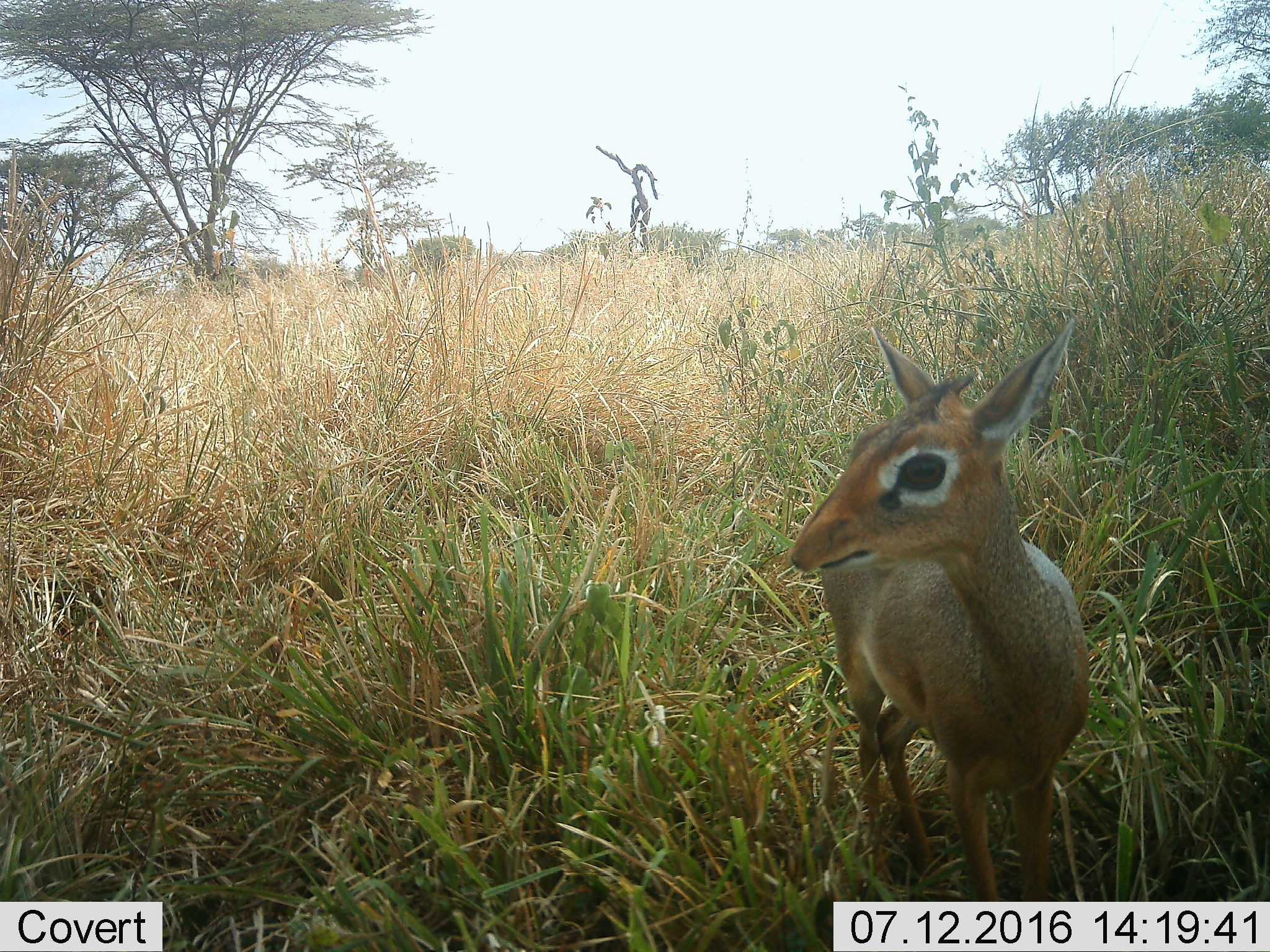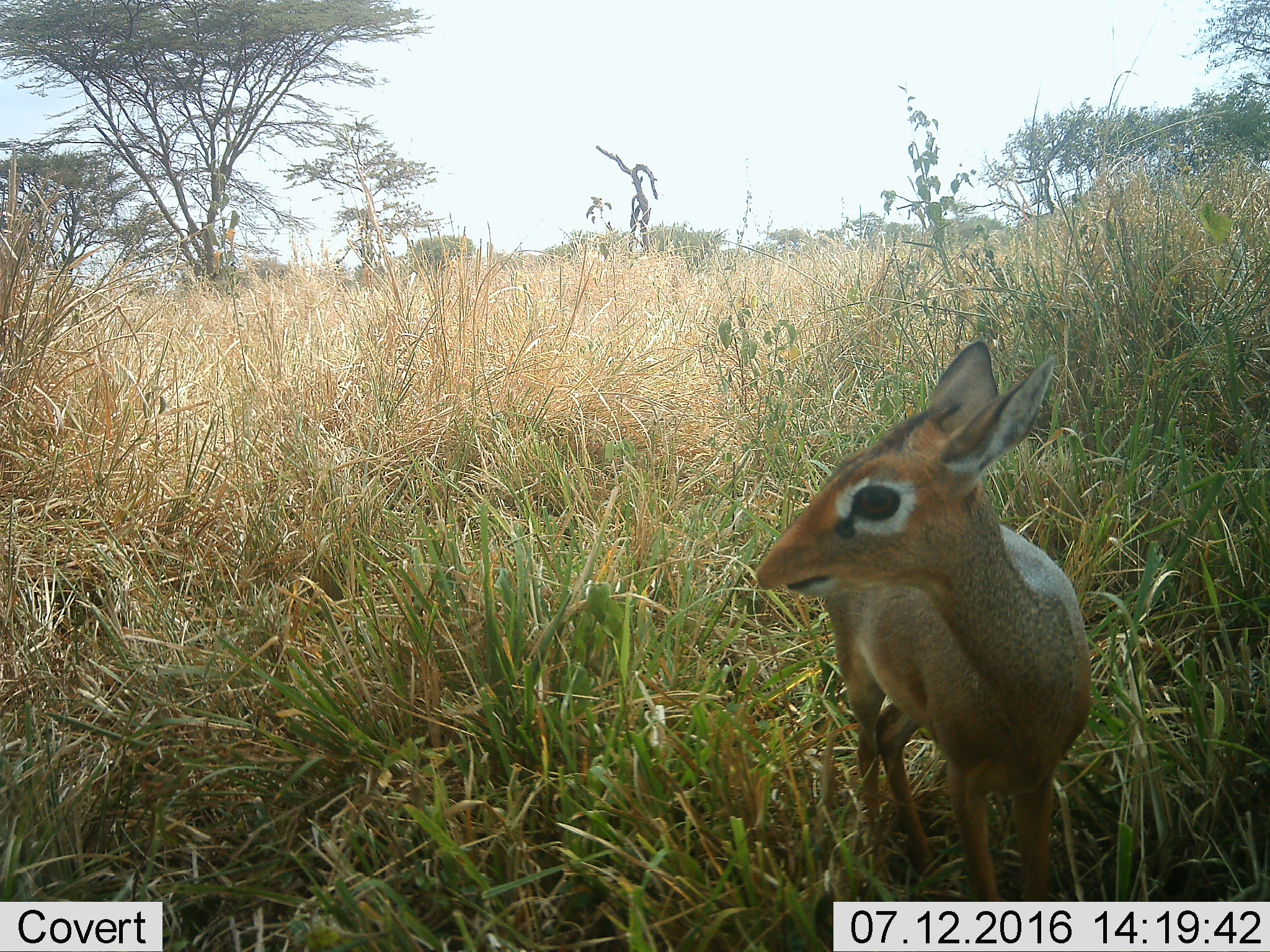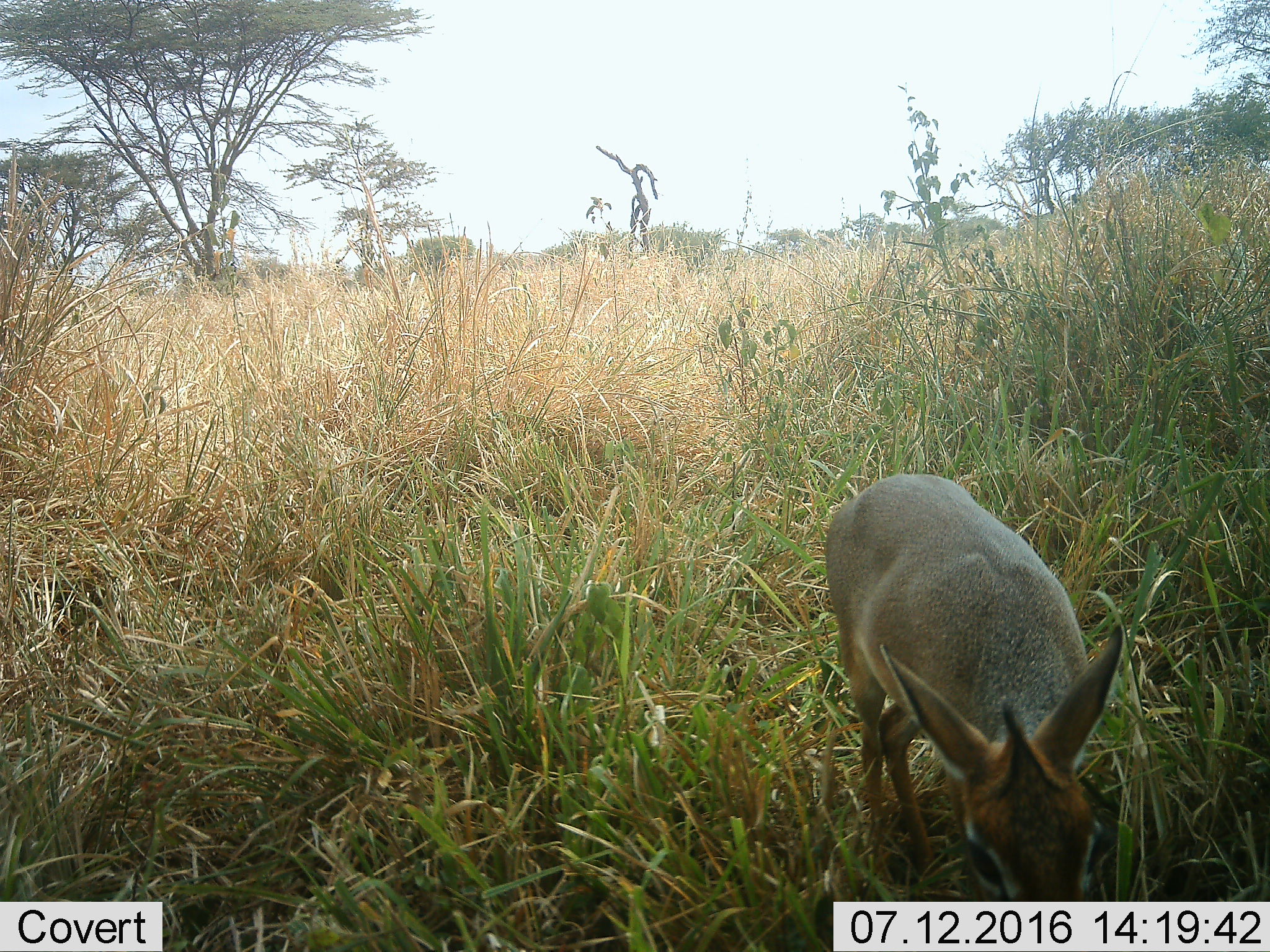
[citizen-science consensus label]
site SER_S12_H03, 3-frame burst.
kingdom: Animalia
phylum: Chordata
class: Mammalia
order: Artiodactyla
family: Bovidae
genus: Madoqua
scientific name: Madoqua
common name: dik-dik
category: dikdik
Dikdik (dik-dik) (Madoqua), count 1. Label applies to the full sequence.